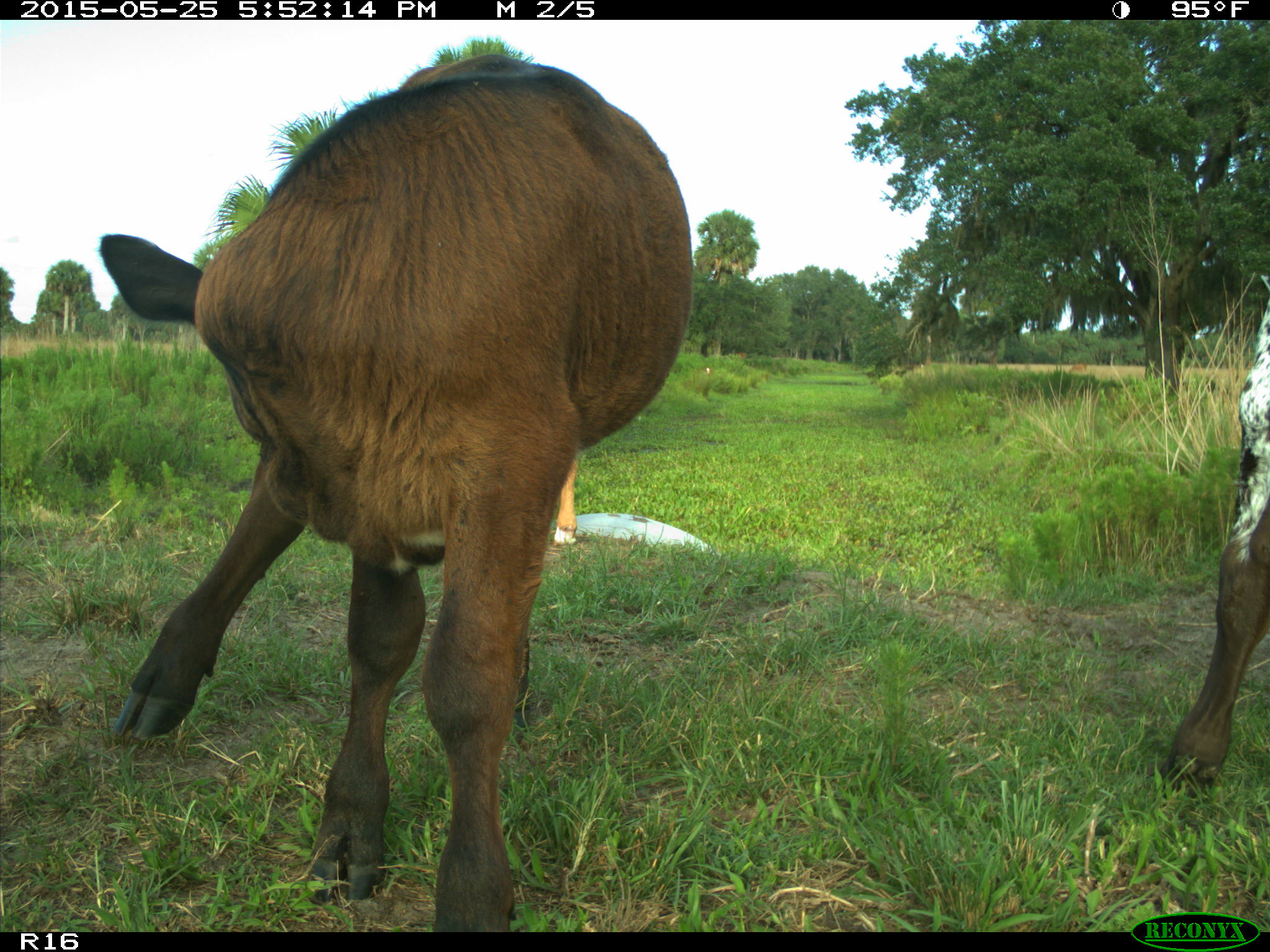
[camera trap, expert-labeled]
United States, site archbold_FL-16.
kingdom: Animalia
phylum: Chordata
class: Mammalia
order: Artiodactyla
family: Bovidae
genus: Bos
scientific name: Bos taurus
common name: domestic cow